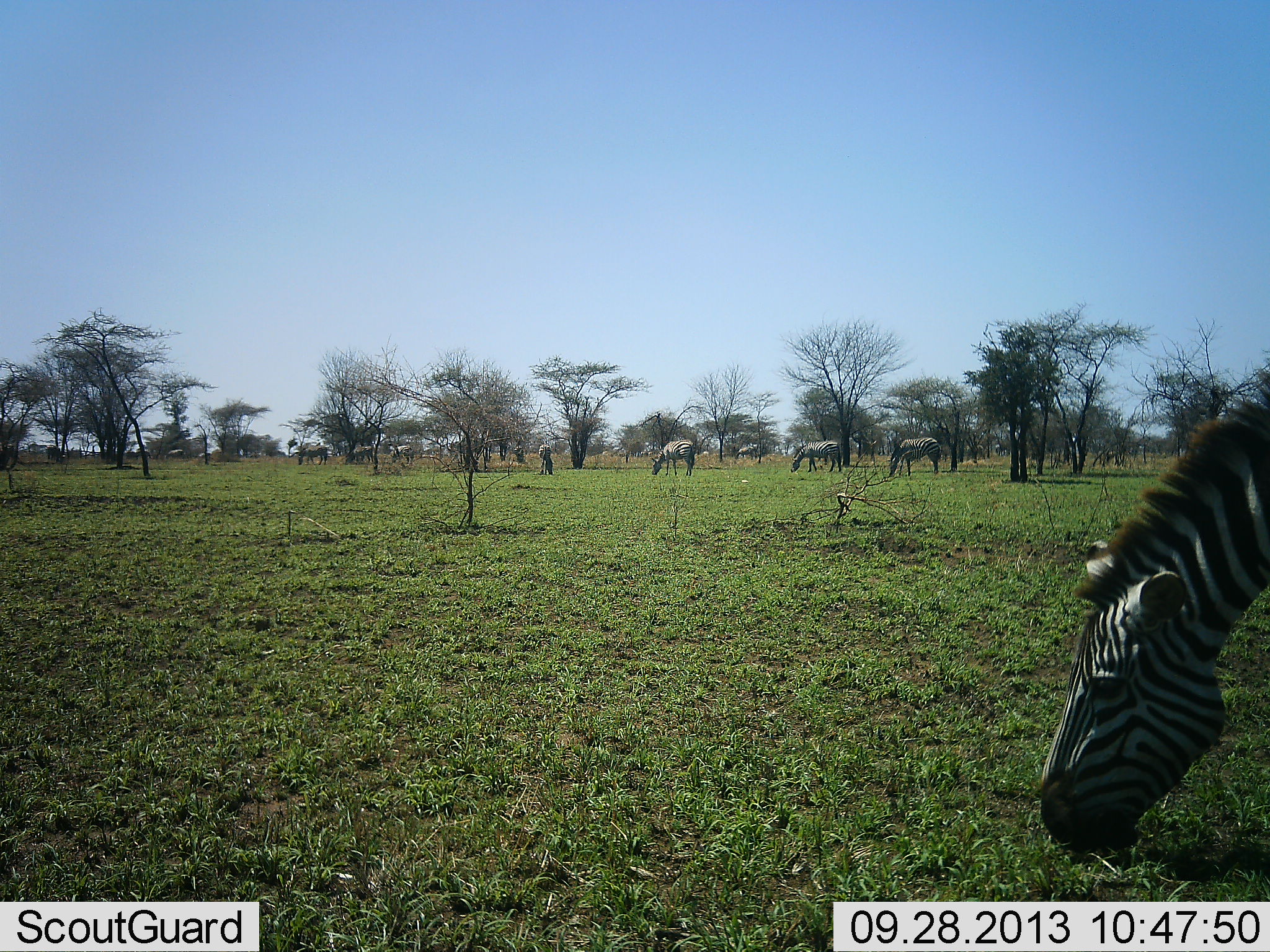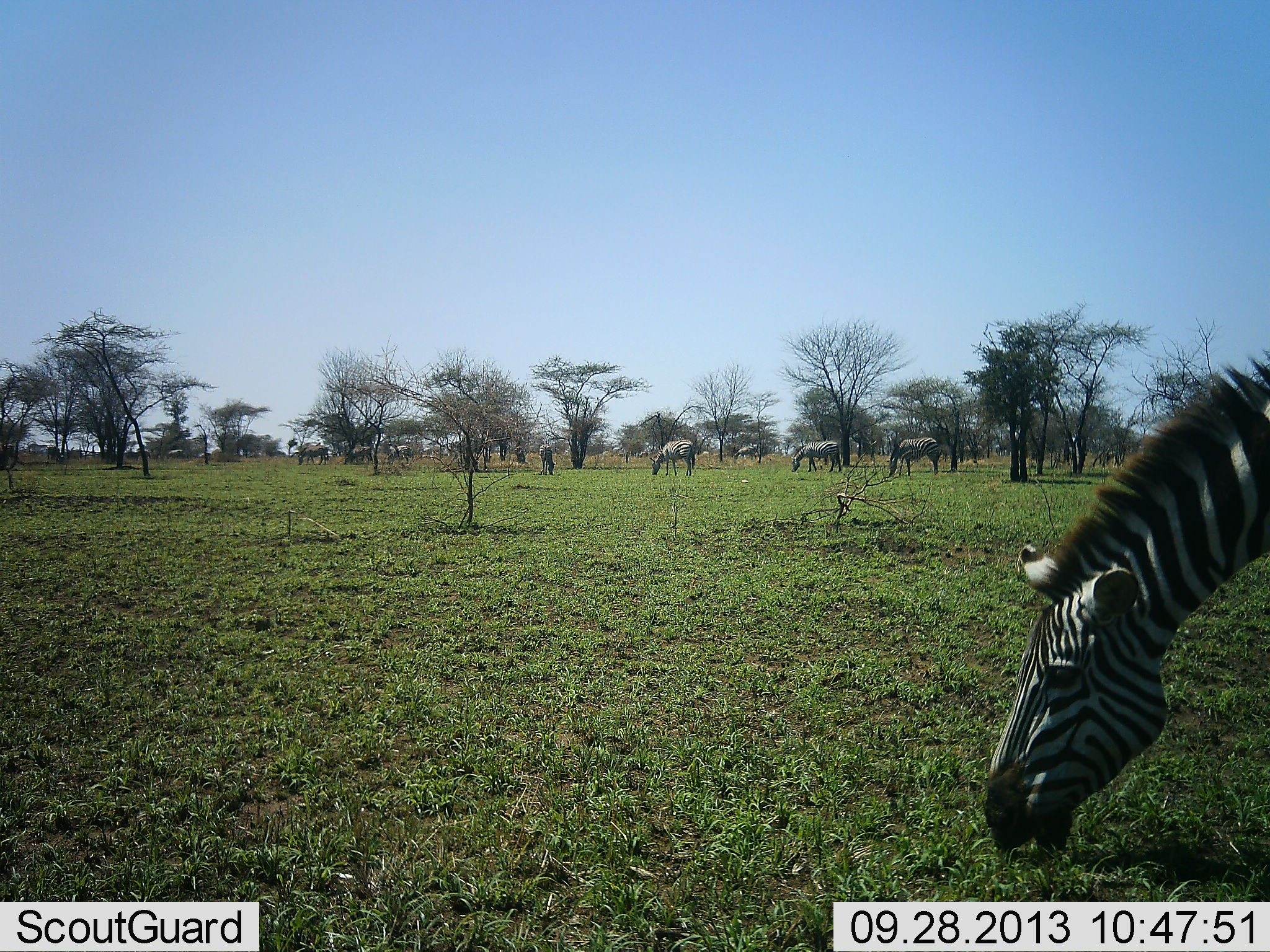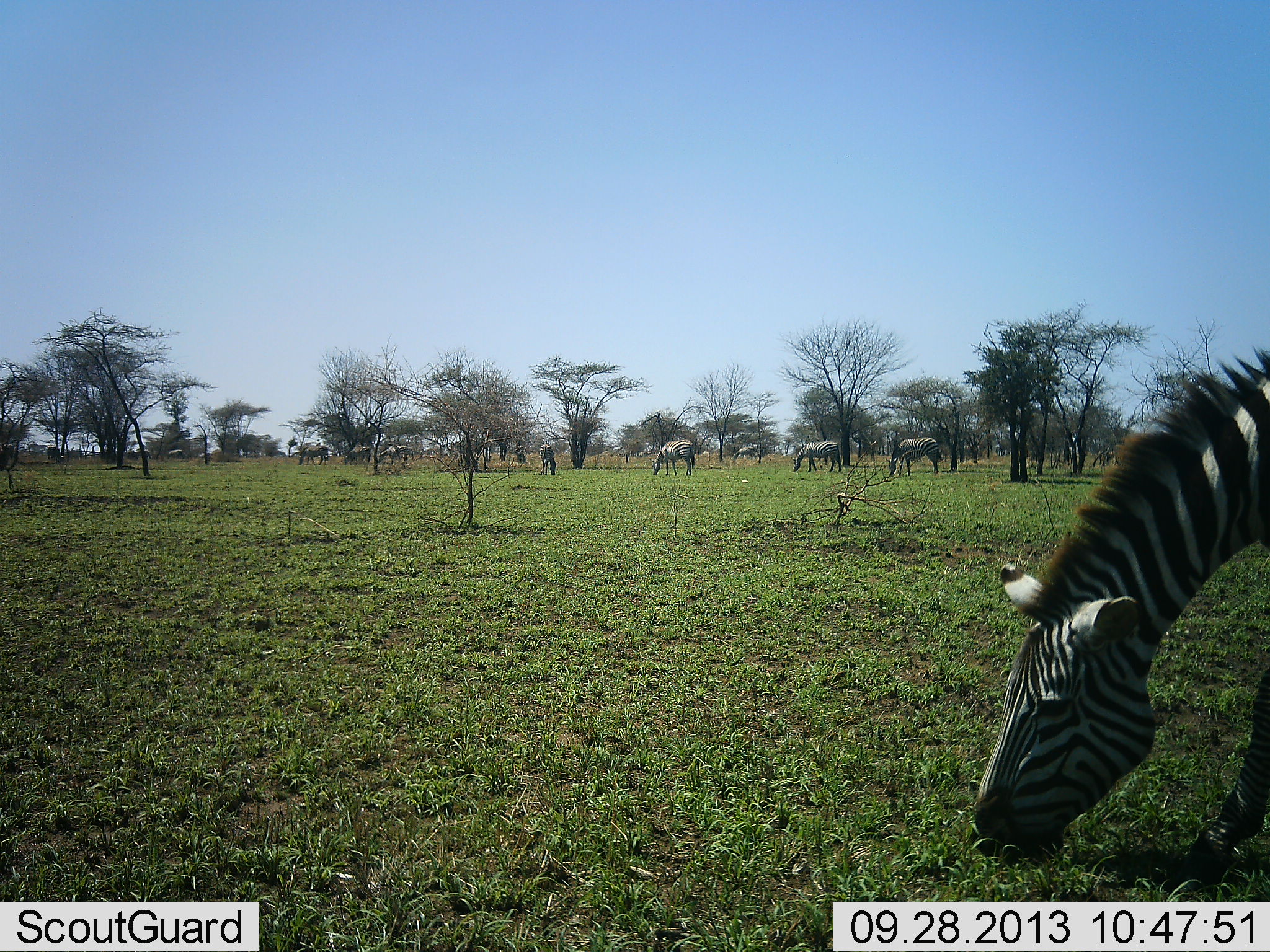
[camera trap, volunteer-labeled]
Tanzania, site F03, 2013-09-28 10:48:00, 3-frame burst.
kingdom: Animalia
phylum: Chordata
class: Mammalia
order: Perissodactyla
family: Equidae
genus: Equus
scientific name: Equus quagga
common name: plains zebra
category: zebra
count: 8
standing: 22%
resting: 9%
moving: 13%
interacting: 4%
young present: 4%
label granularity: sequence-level